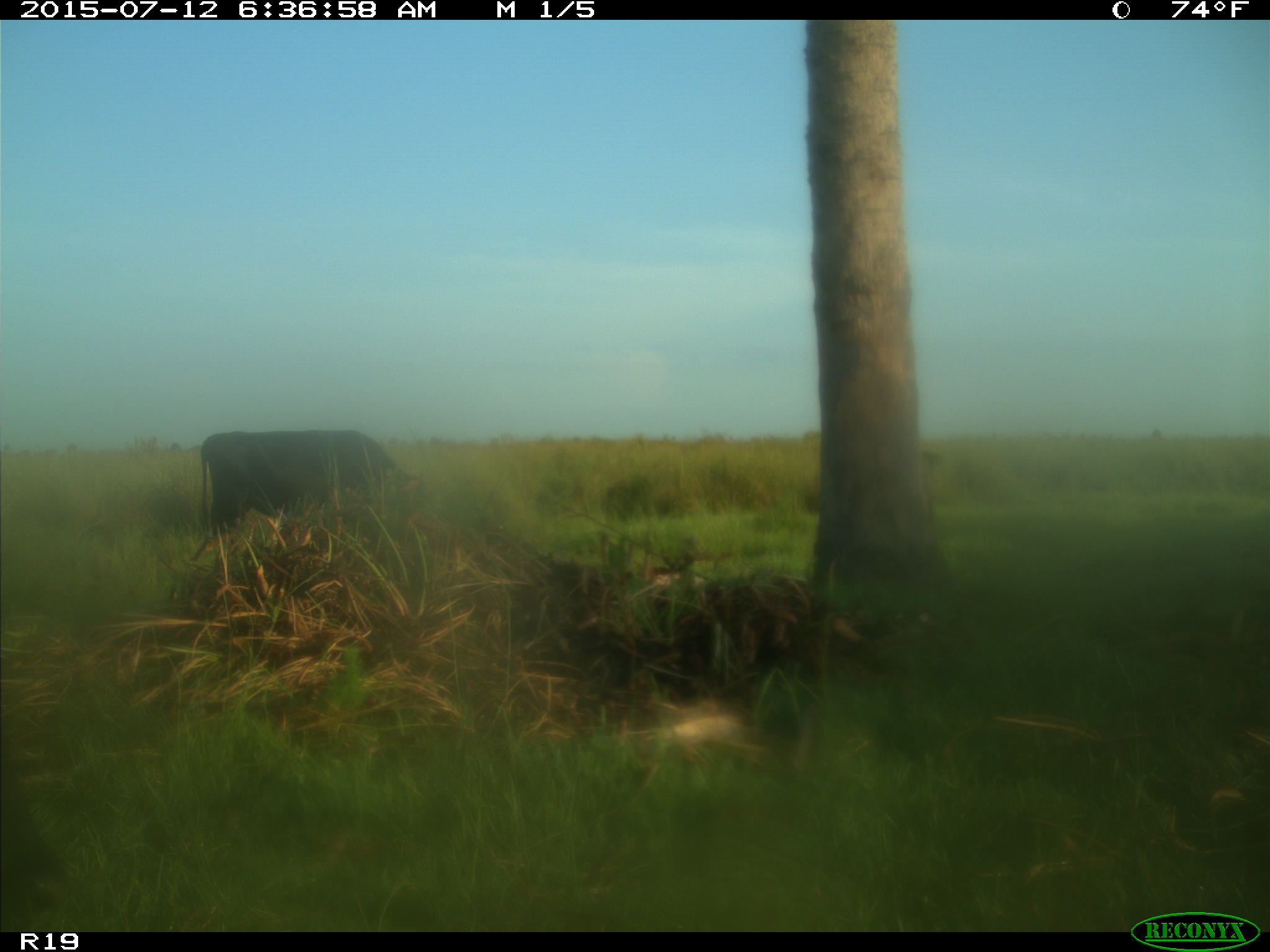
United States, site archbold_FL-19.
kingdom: Animalia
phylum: Chordata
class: Mammalia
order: Artiodactyla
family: Bovidae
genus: Bos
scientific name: Bos taurus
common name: domestic cow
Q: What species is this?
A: Bos taurus (domestic cow).